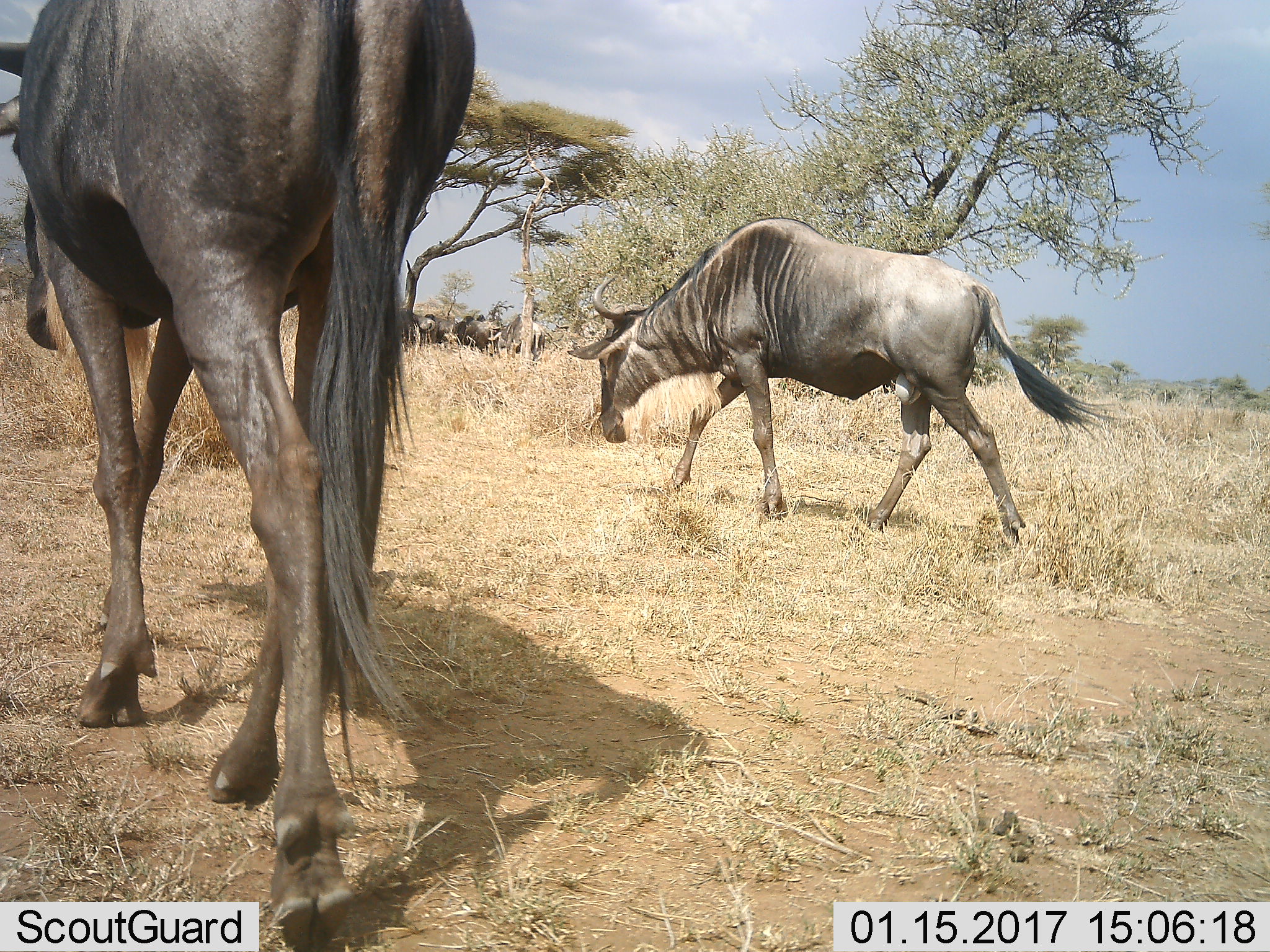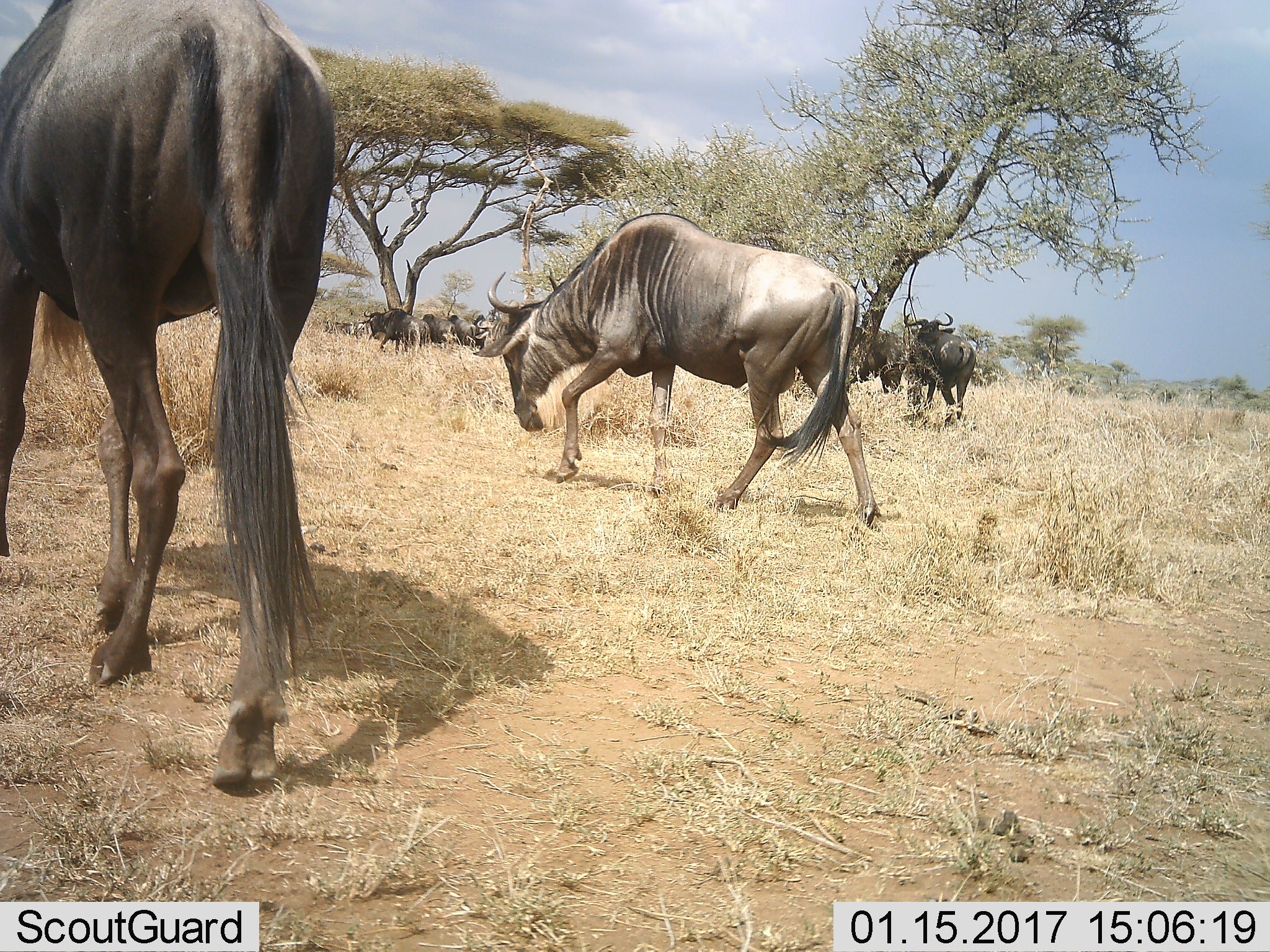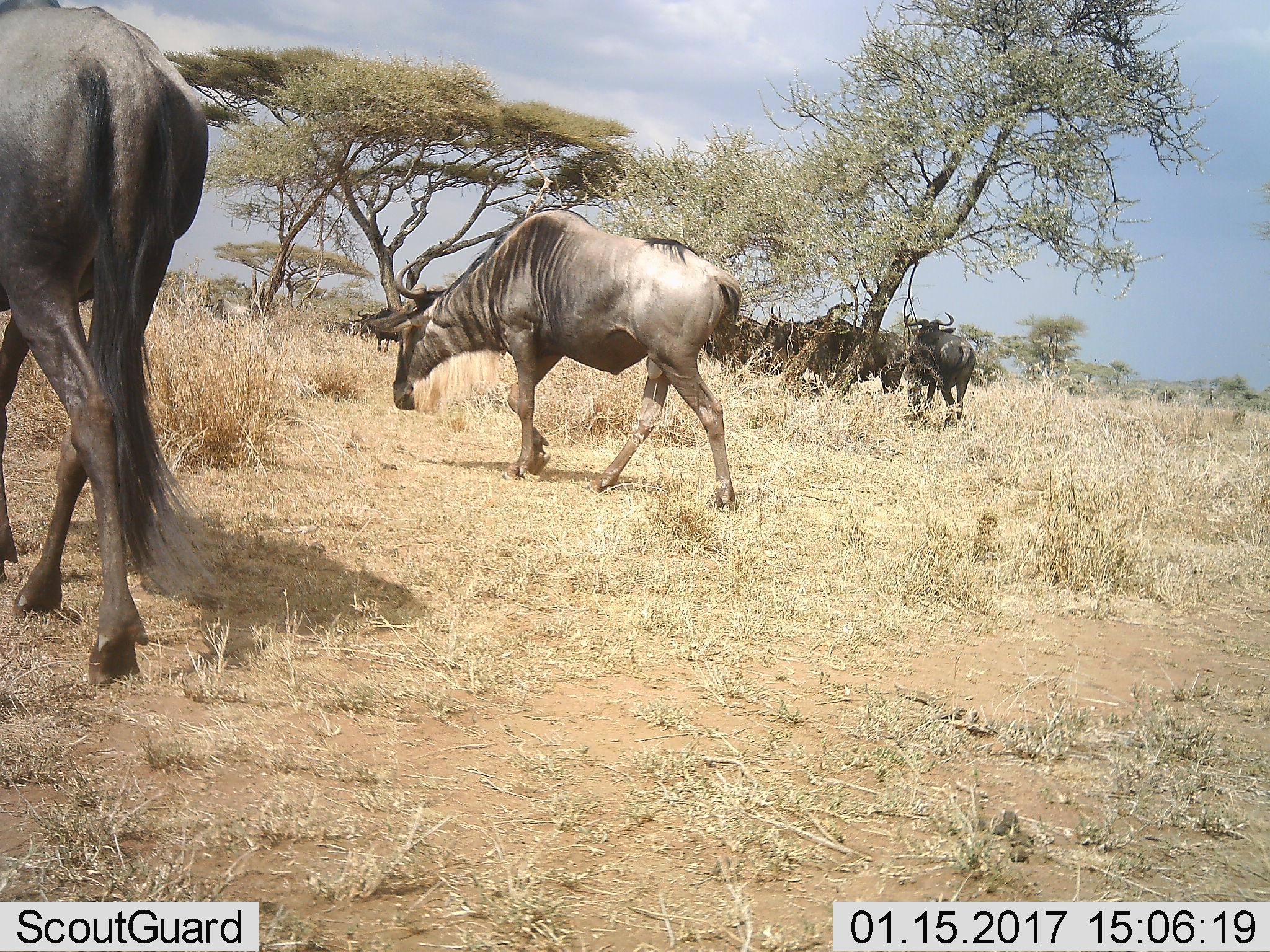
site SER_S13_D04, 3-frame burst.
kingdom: Animalia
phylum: Chordata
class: Mammalia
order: Artiodactyla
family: Bovidae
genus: Connochaetes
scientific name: Connochaetes taurinus taurinus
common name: blue wildebeest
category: wildebeestblue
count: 11-50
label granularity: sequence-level